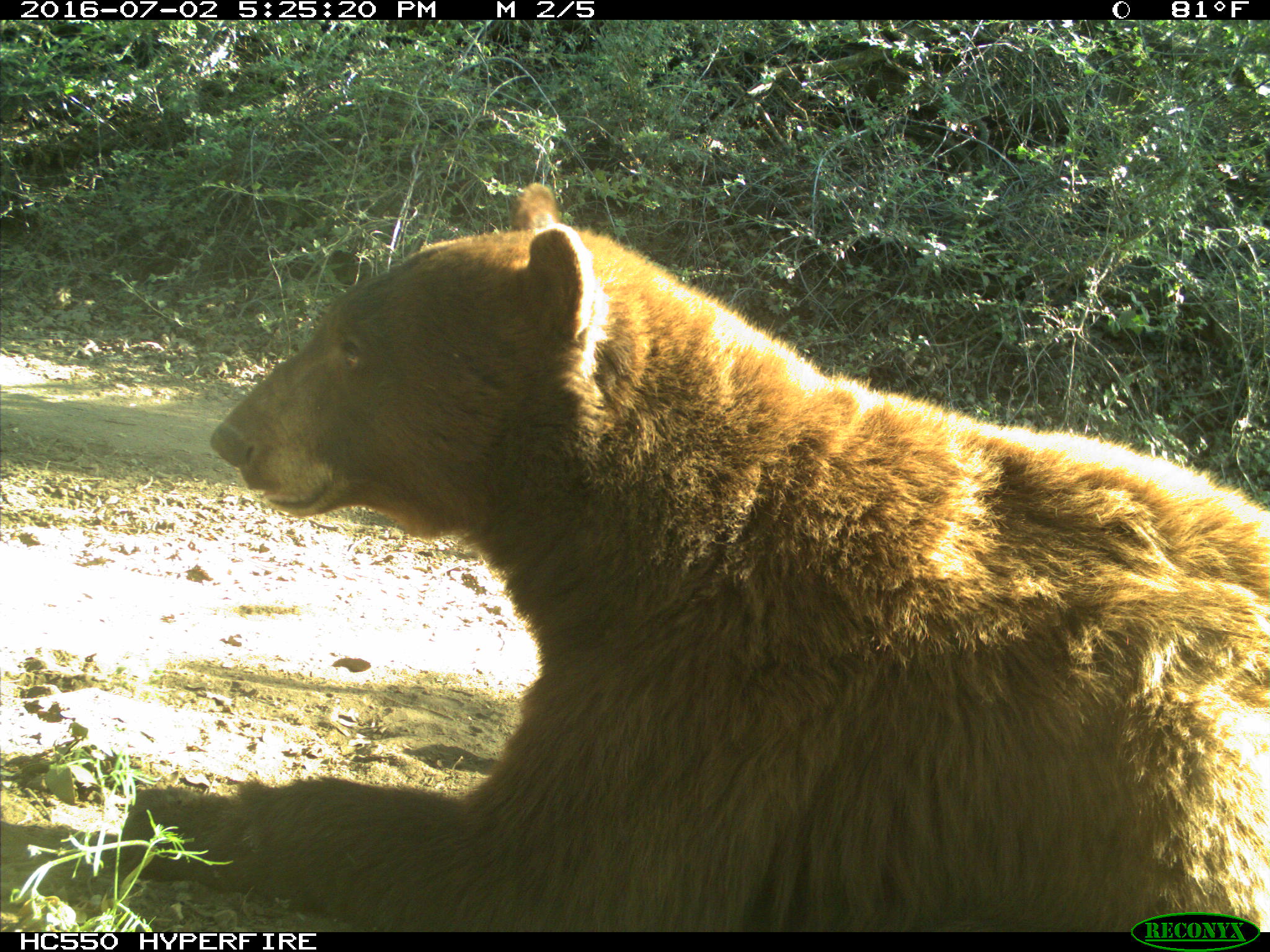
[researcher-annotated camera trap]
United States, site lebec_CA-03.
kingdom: Animalia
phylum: Chordata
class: Mammalia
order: Carnivora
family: Ursidae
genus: Ursus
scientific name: Ursus americanus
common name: american black bear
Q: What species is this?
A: Ursus americanus (american black bear).